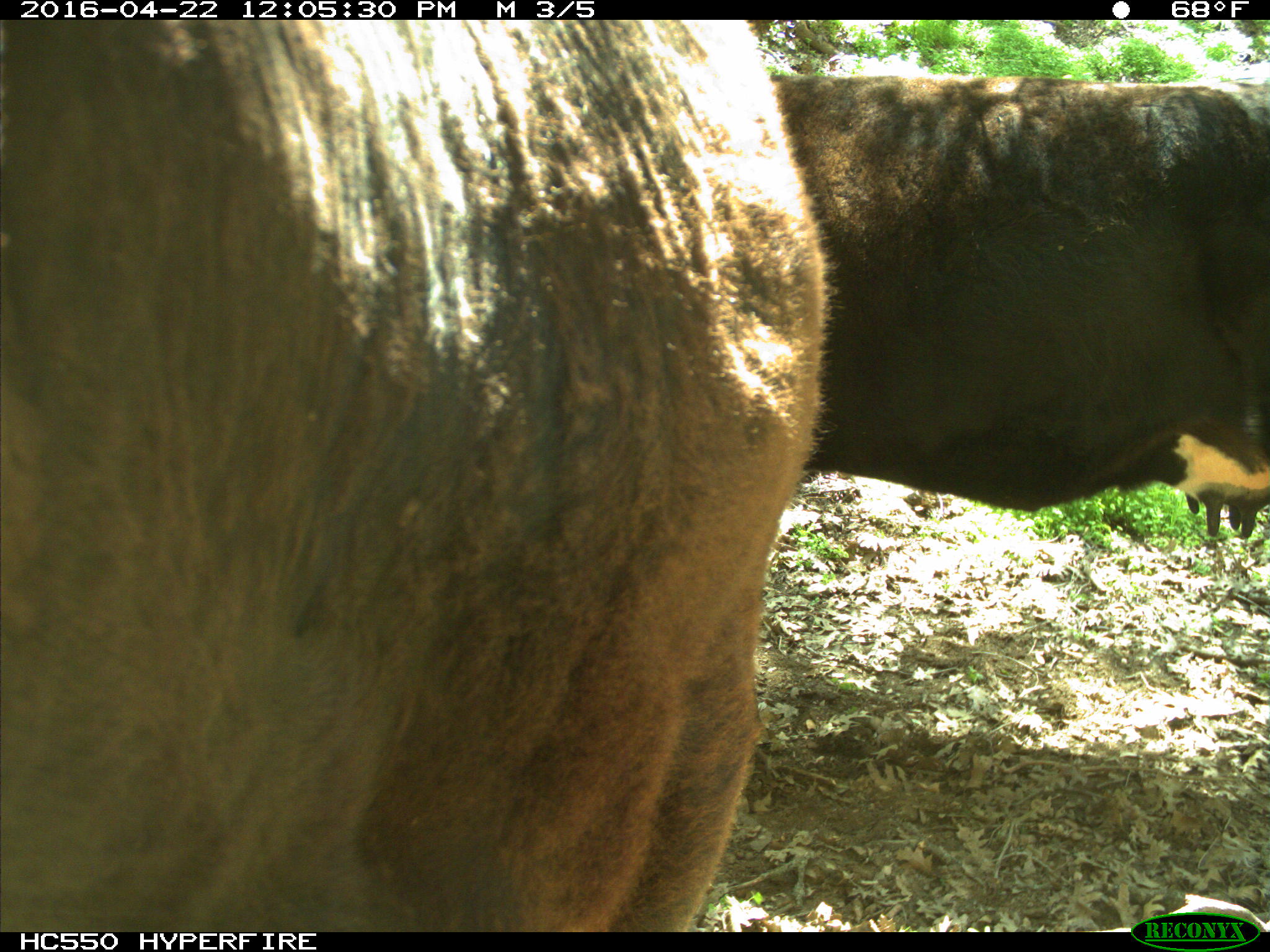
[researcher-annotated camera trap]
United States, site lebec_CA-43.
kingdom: Animalia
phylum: Chordata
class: Mammalia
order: Artiodactyla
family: Bovidae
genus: Bos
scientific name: Bos taurus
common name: domestic cow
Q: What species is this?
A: Bos taurus (domestic cow).